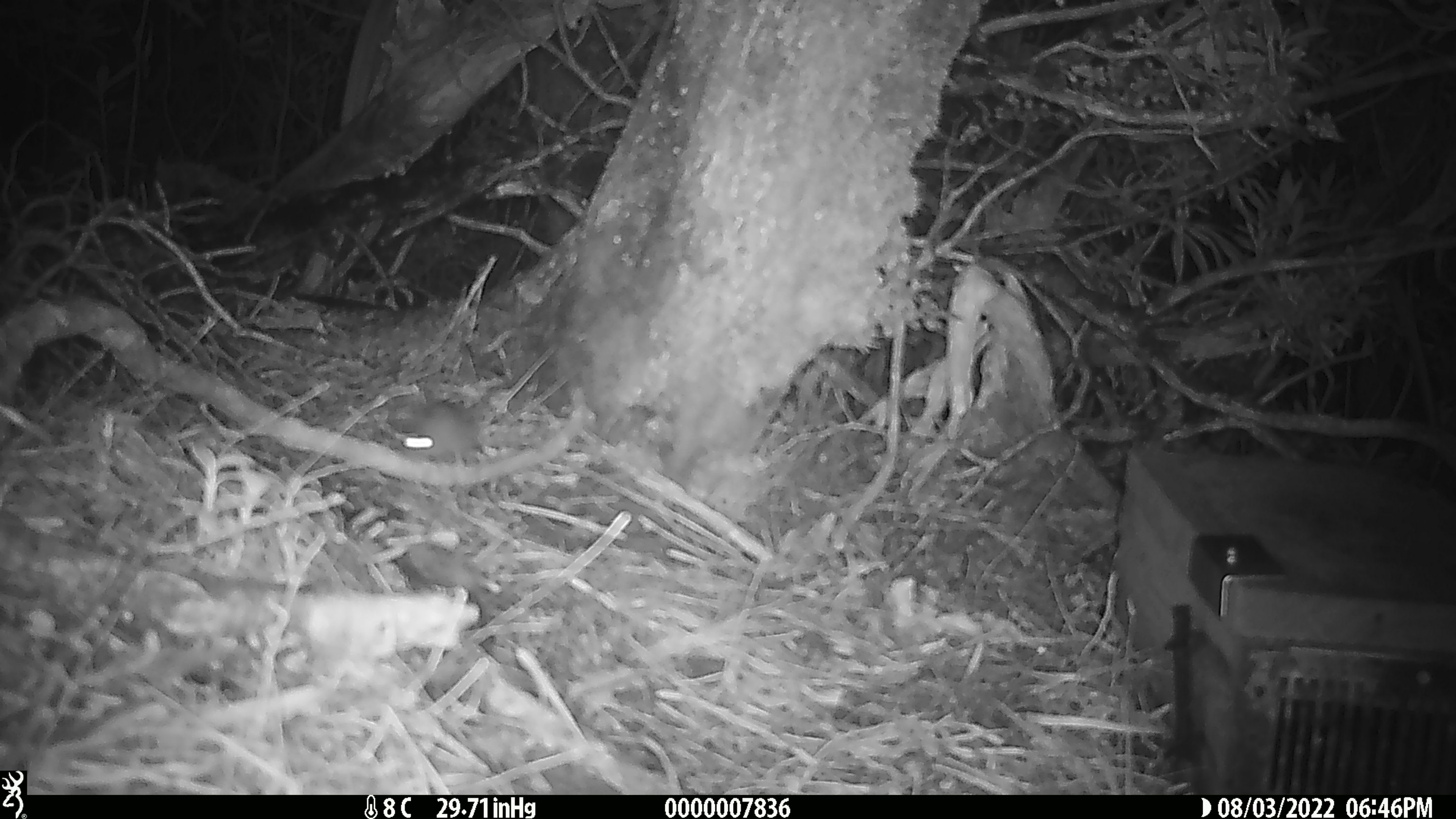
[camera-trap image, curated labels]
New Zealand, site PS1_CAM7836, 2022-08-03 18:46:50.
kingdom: Animalia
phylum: Chordata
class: Mammalia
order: Rodentia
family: Muridae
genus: Mus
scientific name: Mus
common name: mouse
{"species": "mouse (Mus)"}